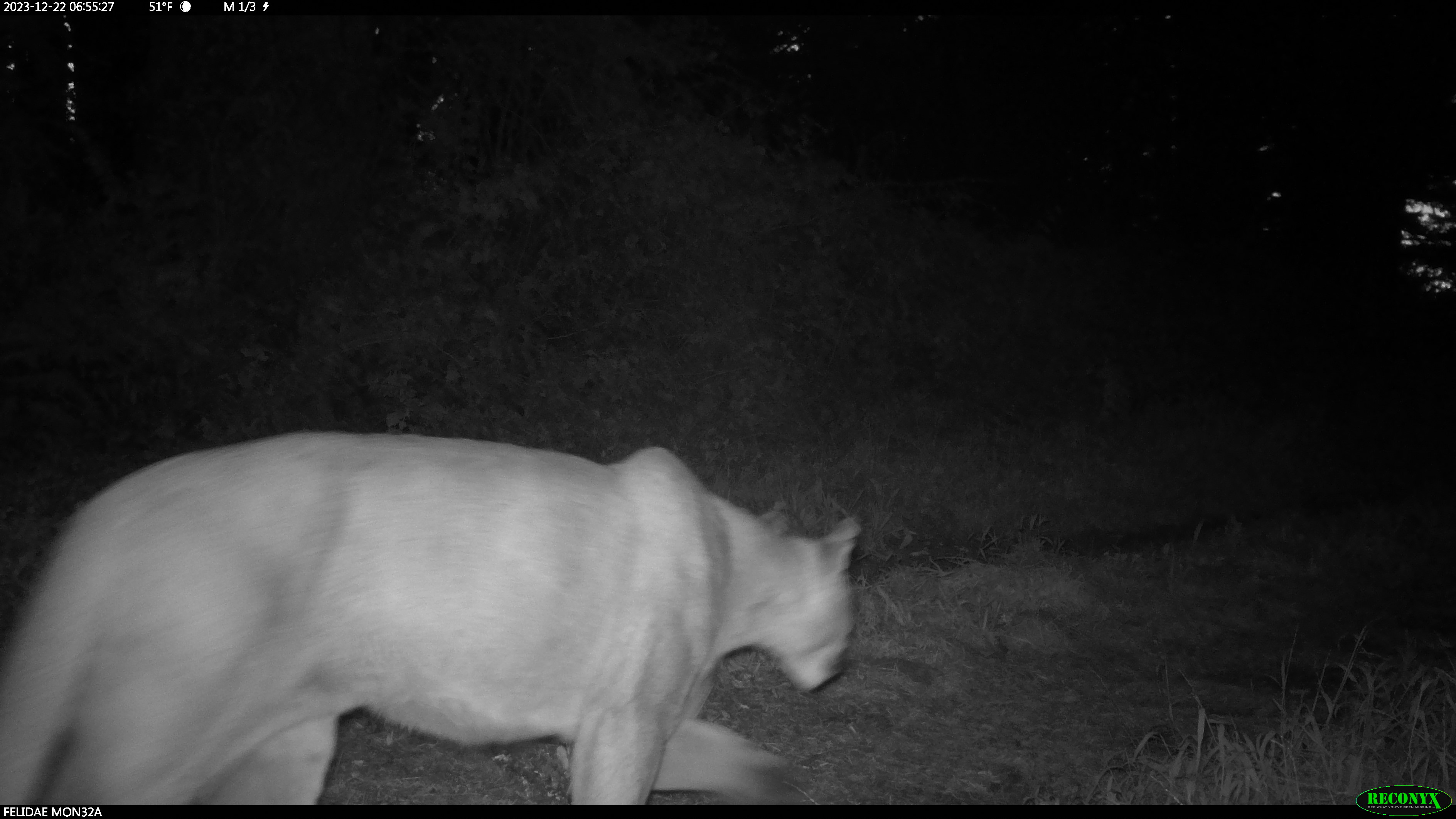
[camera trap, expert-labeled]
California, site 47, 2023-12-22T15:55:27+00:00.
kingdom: Animalia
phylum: Chordata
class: Mammalia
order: Carnivora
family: Felidae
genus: Puma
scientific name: Puma concolor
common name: puma